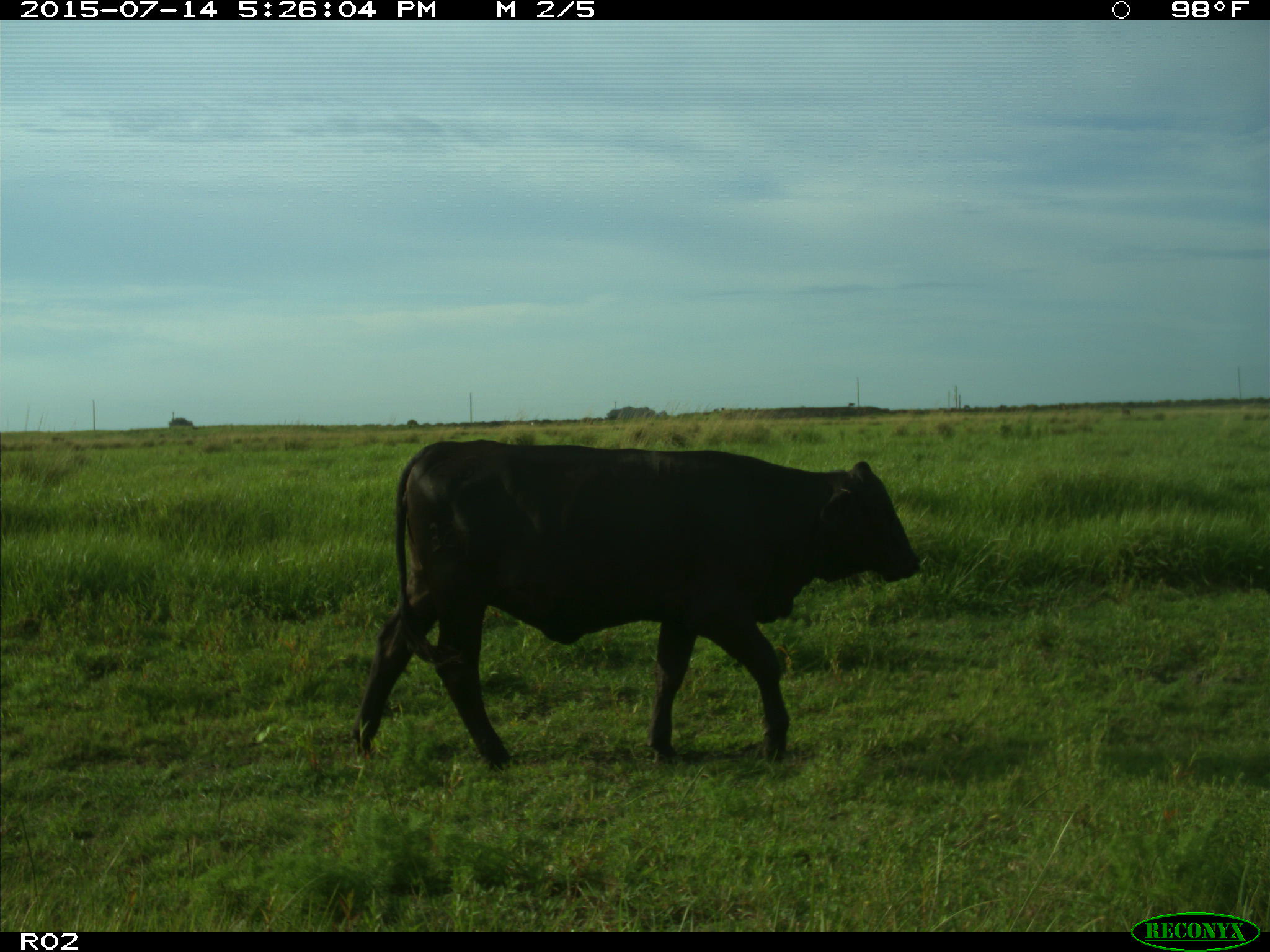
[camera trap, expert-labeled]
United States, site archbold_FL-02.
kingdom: Animalia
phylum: Chordata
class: Mammalia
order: Artiodactyla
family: Bovidae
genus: Bos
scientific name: Bos taurus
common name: domestic cow